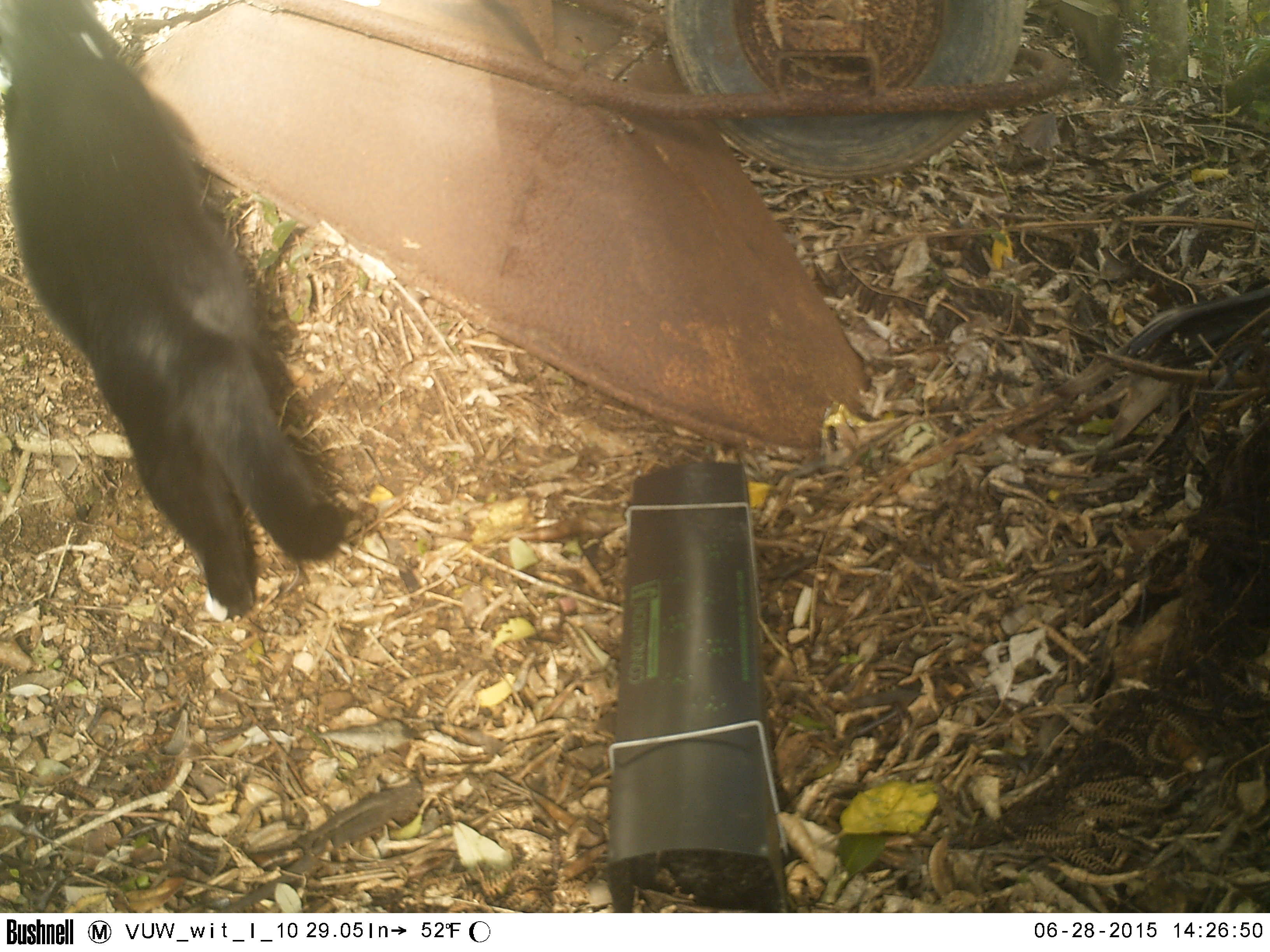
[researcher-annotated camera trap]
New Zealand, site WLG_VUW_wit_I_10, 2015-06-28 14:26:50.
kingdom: Animalia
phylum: Chordata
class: Mammalia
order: Carnivora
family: Felidae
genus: Felis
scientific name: Felis catus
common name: domestic cat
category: cat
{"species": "cat (domestic cat) (Felis catus)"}